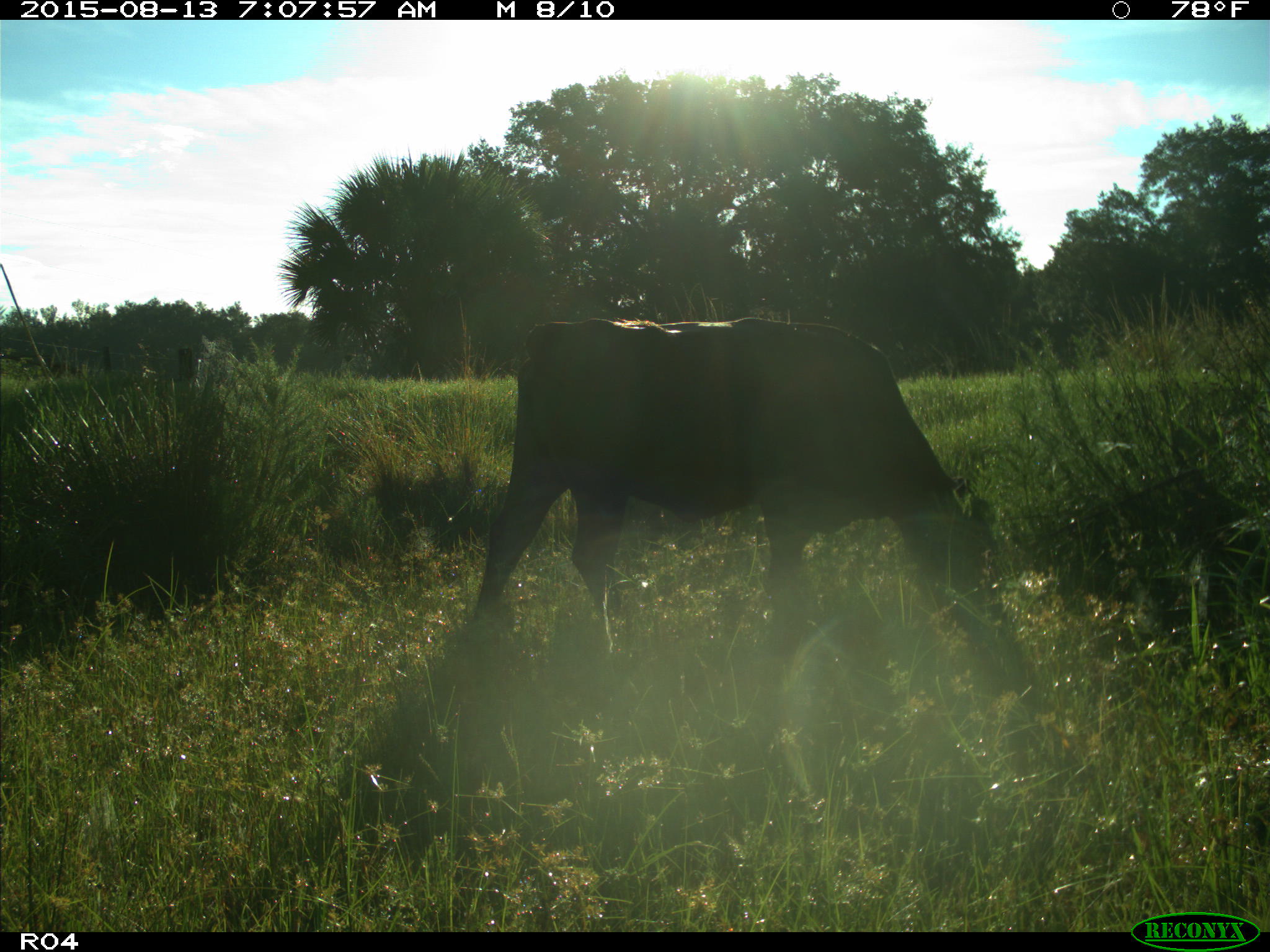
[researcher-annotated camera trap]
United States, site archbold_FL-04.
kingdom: Animalia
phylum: Chordata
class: Mammalia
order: Artiodactyla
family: Bovidae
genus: Bos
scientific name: Bos taurus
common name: domestic cow